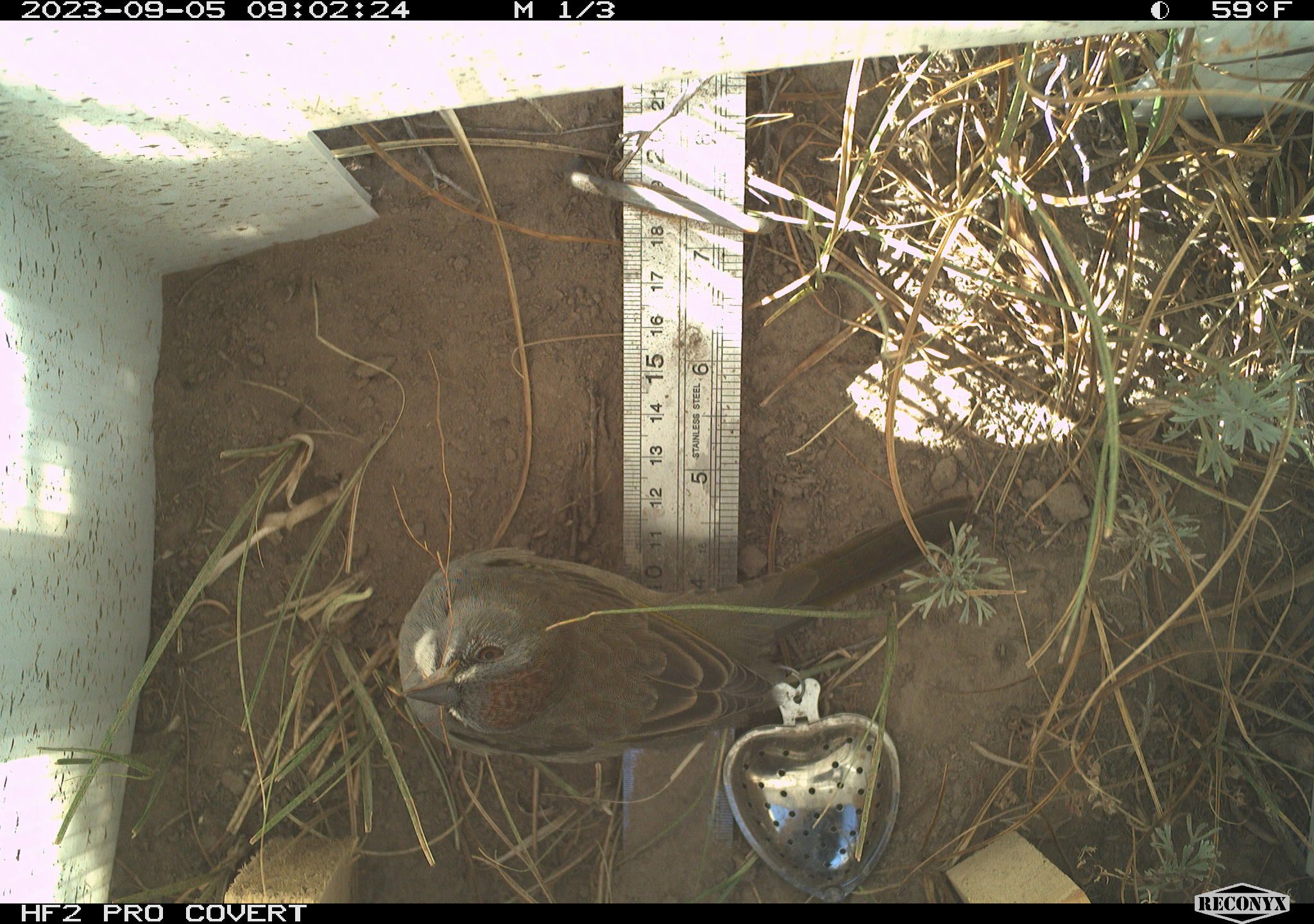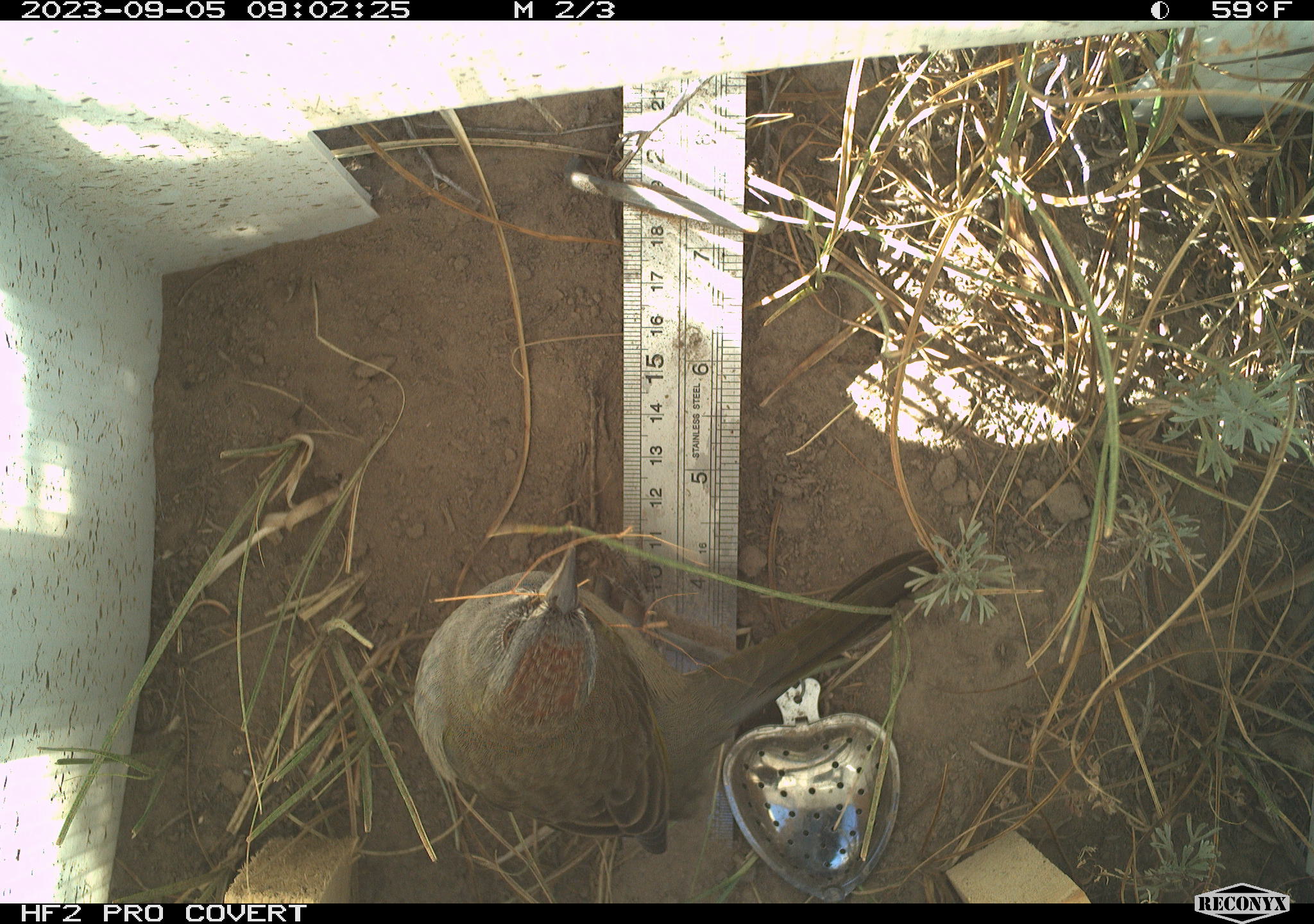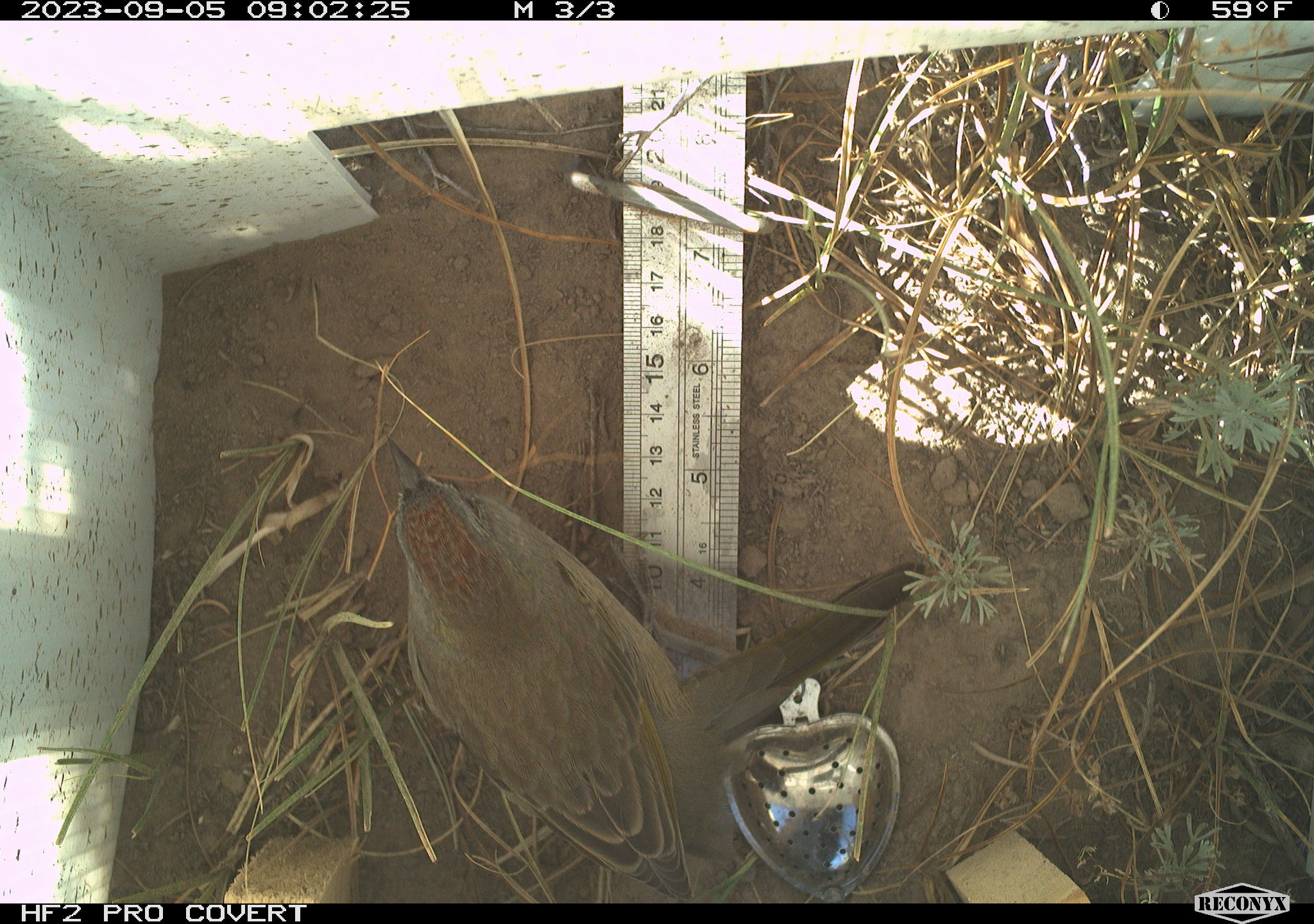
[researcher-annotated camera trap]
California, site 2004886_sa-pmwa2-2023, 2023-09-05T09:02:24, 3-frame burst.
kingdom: Animalia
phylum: Chordata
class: Aves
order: Passeriformes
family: Passerellidae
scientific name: Passerellidae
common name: new world sparrows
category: passerellidae family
Passerellidae family (new world sparrows) (Passerellidae).